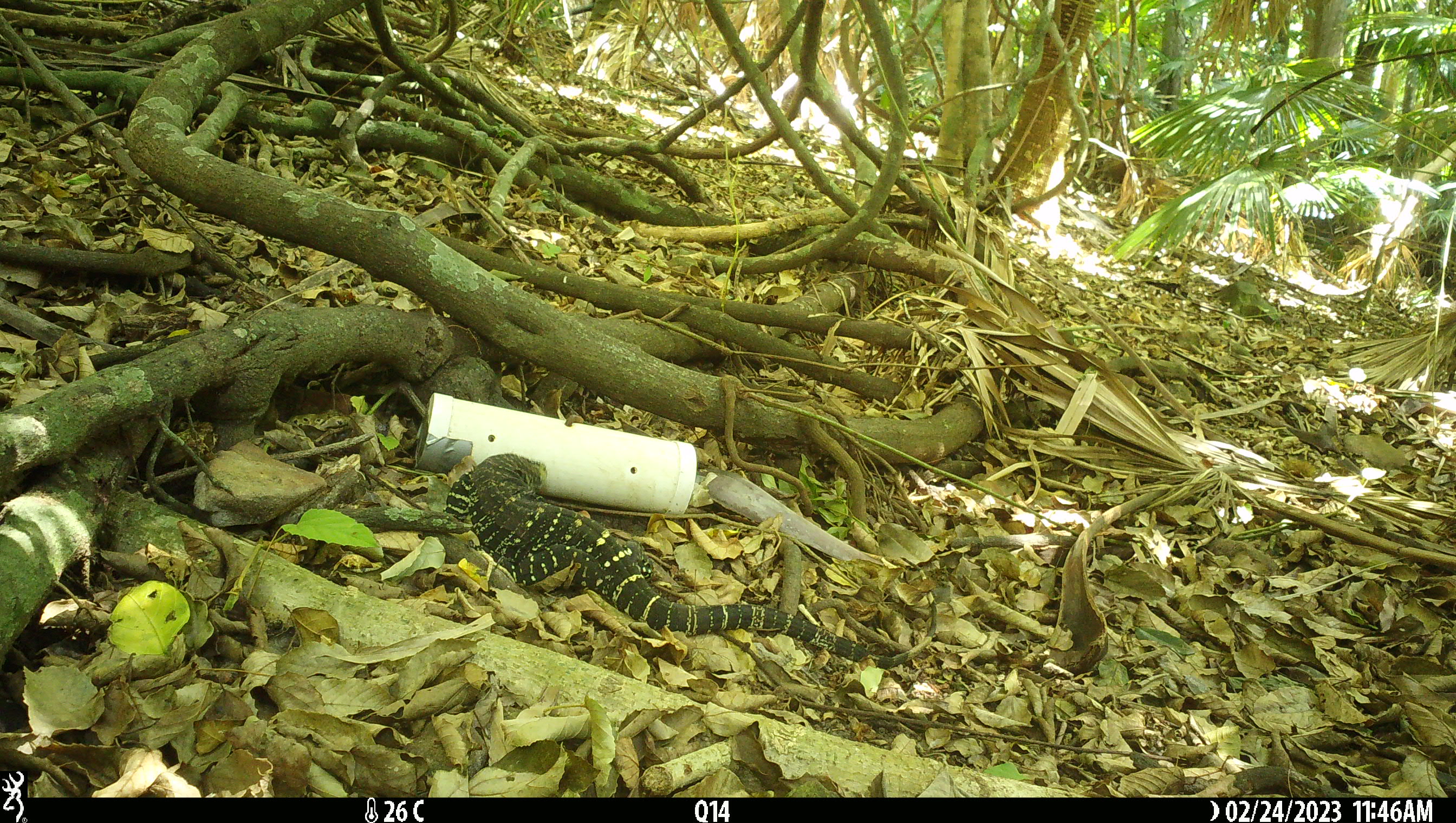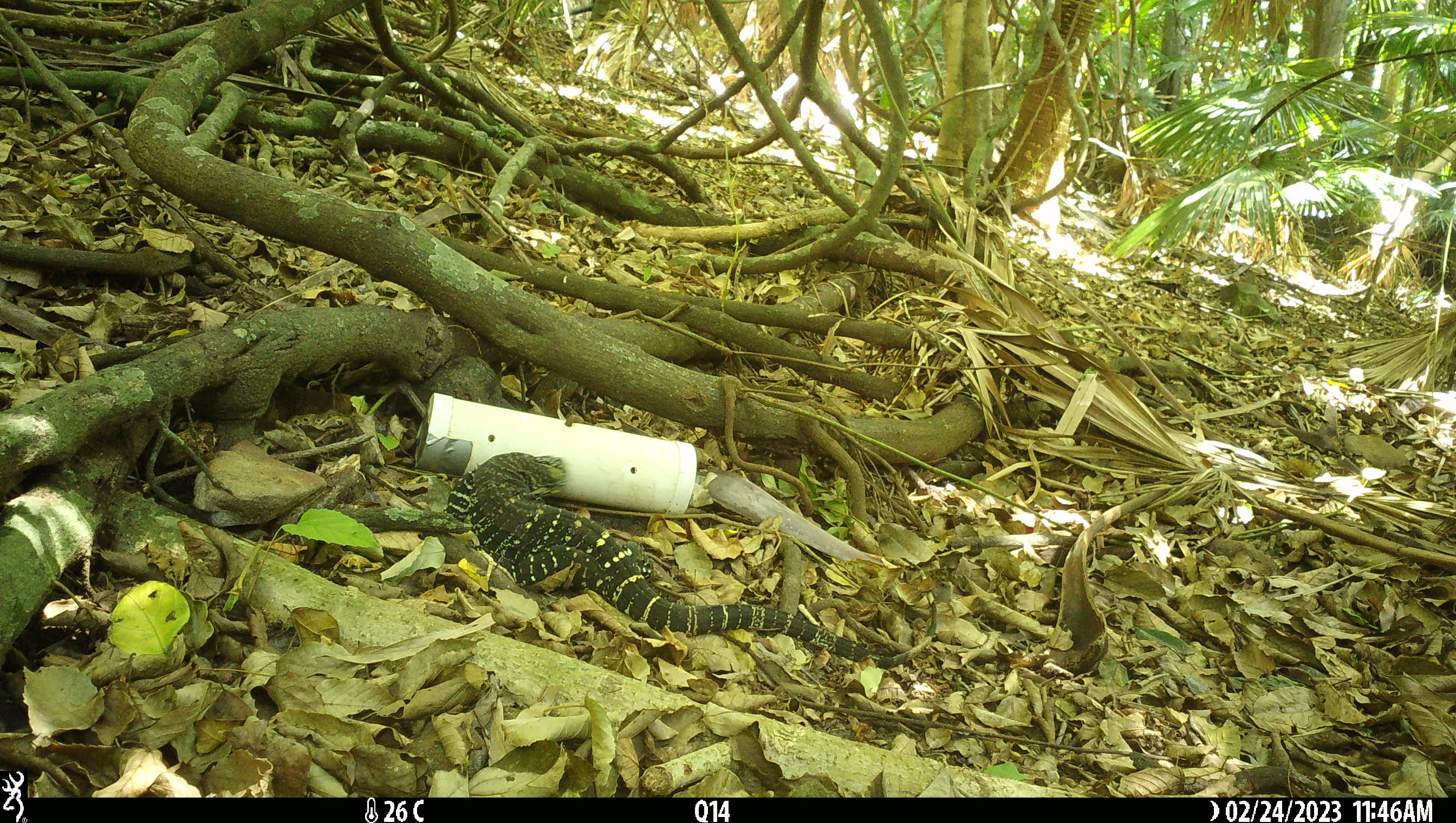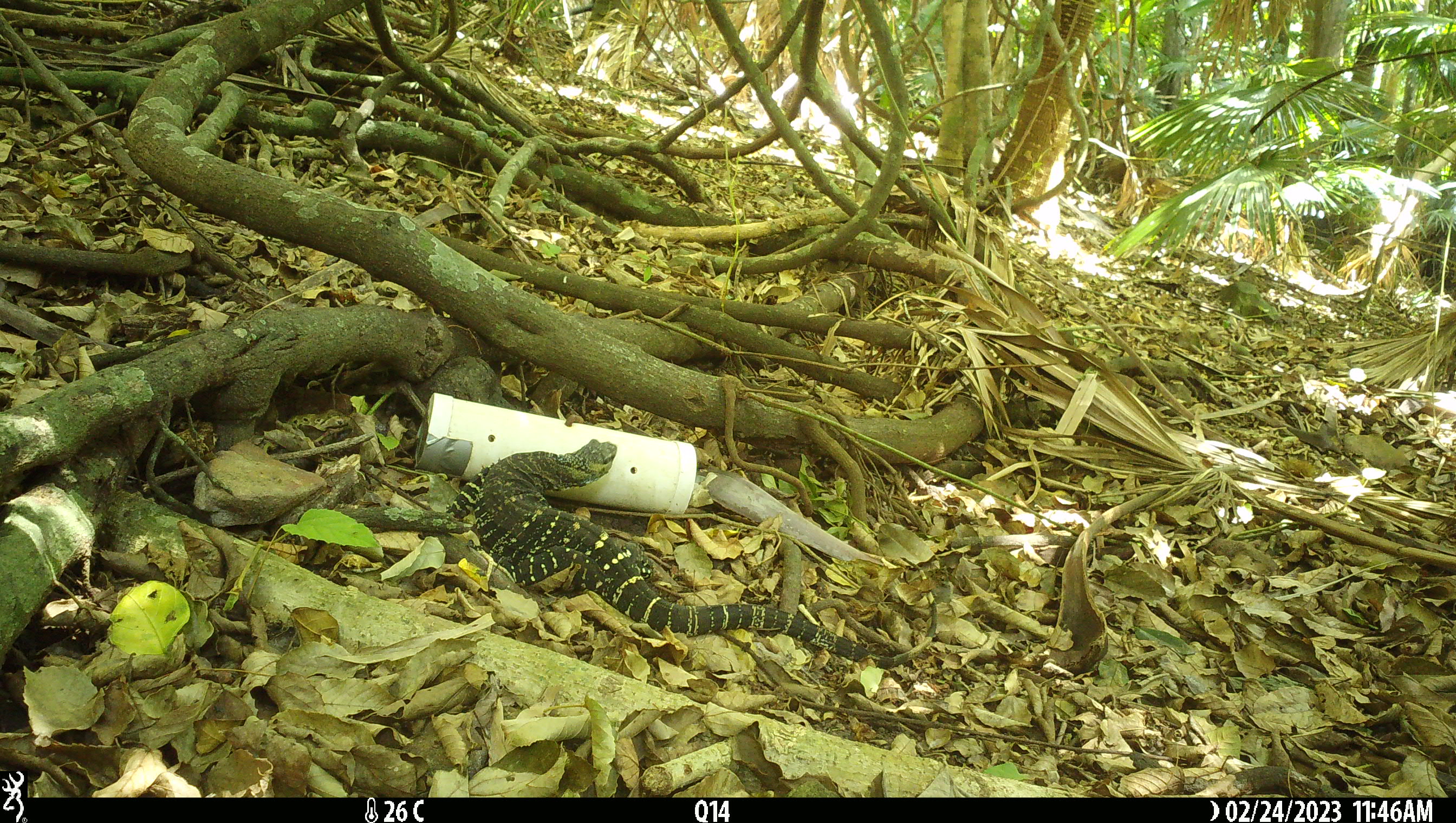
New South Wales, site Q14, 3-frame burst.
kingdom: Animalia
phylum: Chordata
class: Reptilia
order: Squamata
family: Varanidae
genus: Varanus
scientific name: Varanus varius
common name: lace monitor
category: goanna